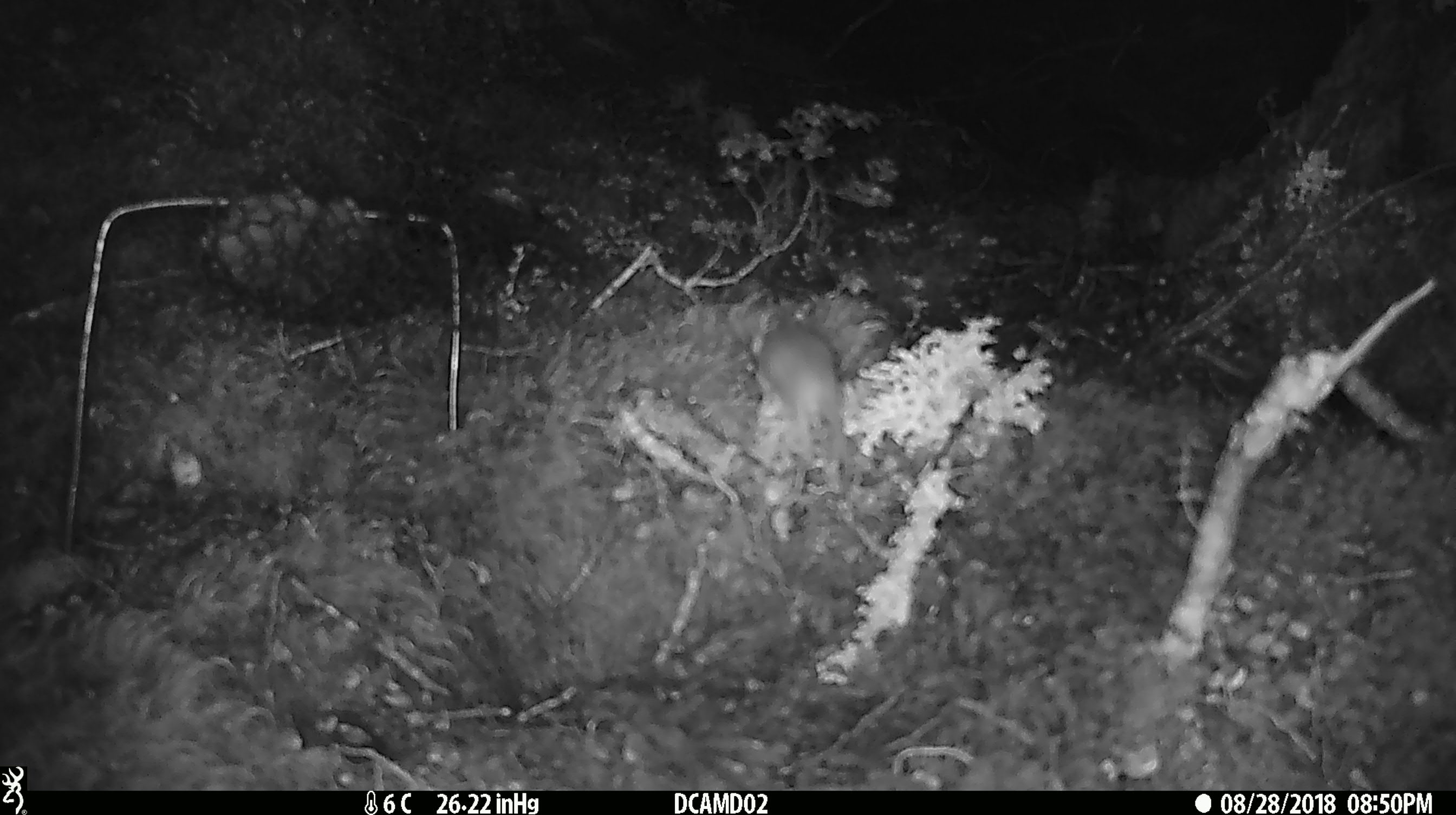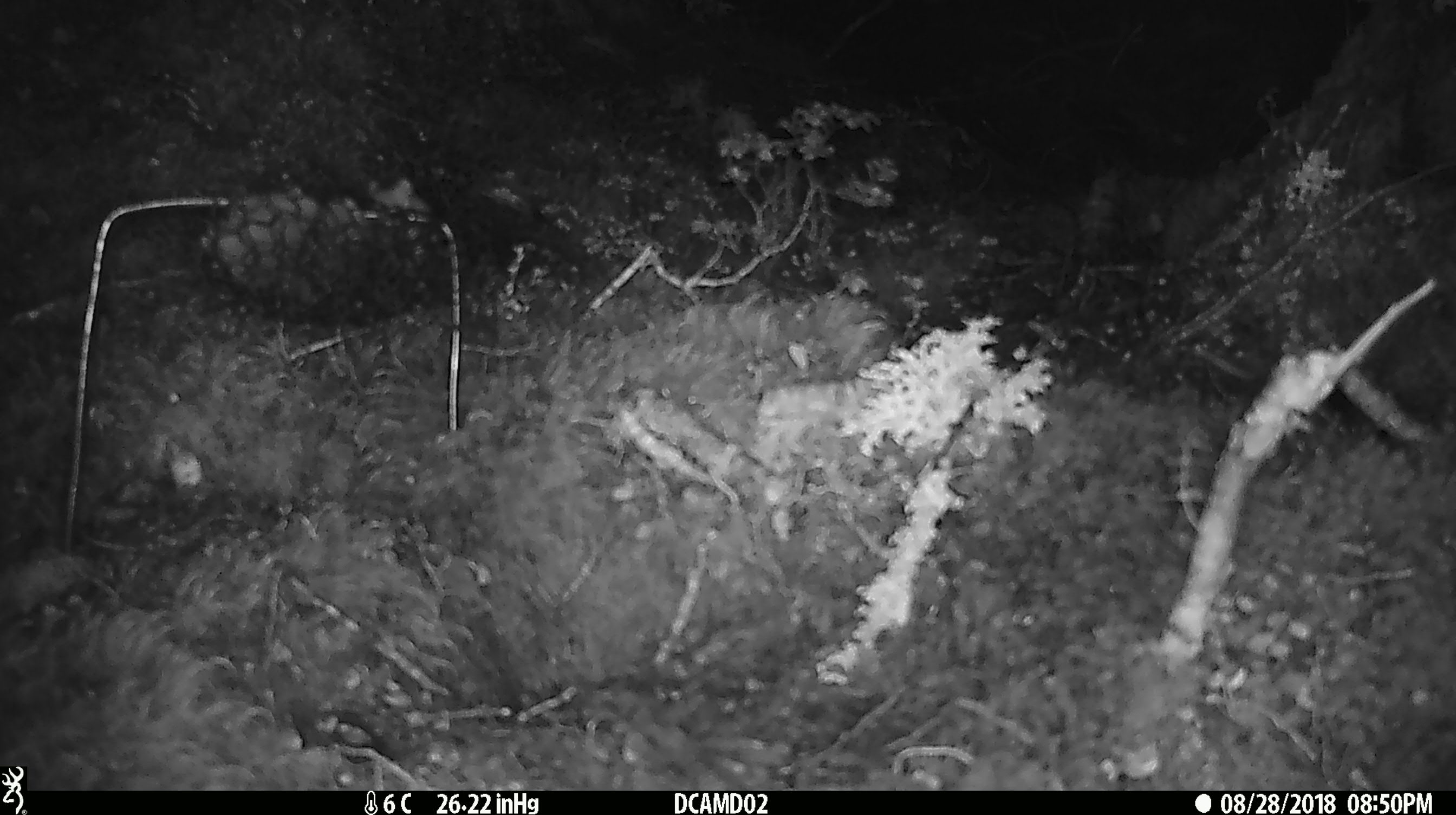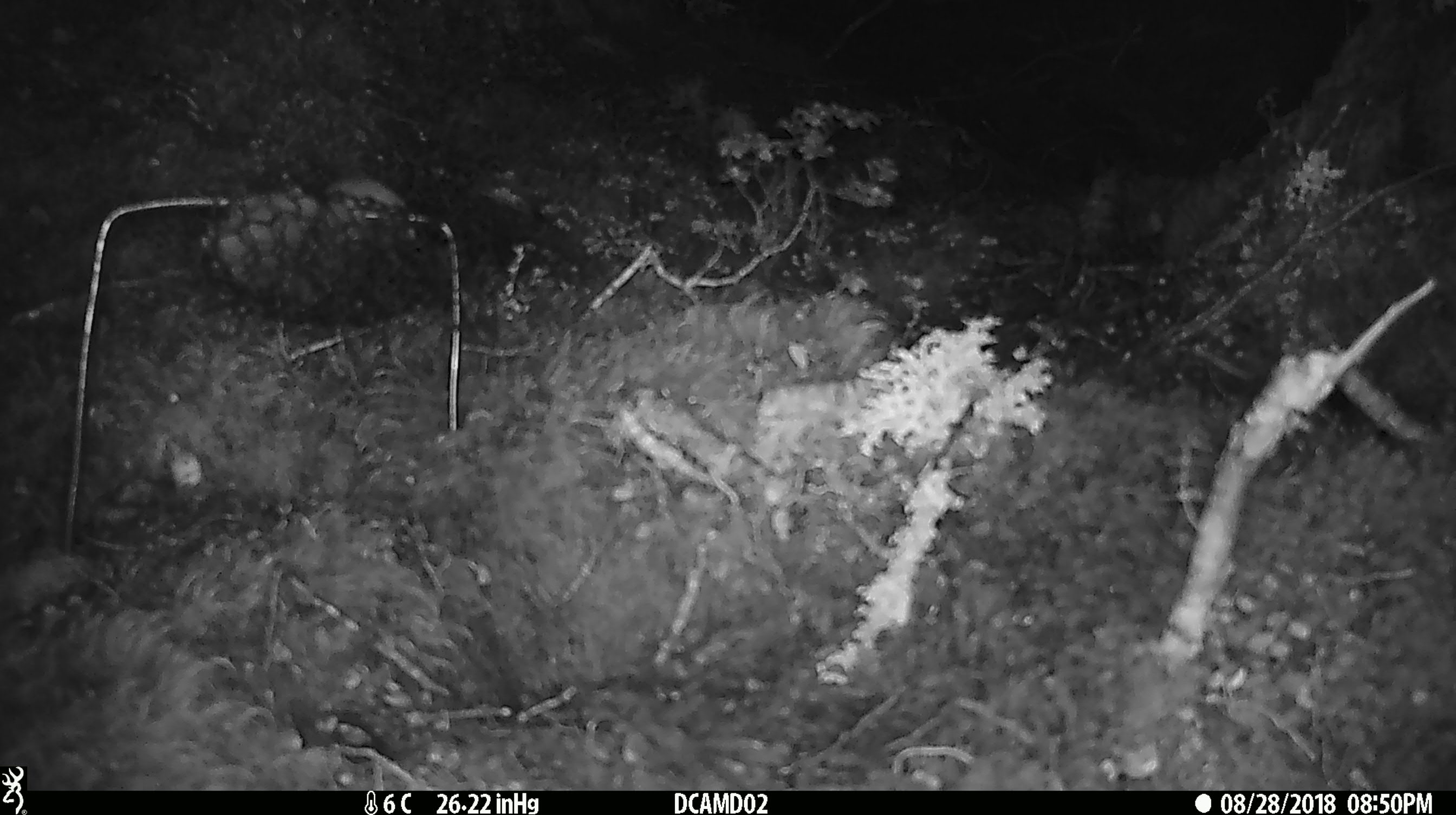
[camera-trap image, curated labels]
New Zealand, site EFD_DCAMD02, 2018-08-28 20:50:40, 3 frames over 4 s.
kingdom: Animalia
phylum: Chordata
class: Mammalia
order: Rodentia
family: Muridae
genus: Mus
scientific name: Mus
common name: mouse